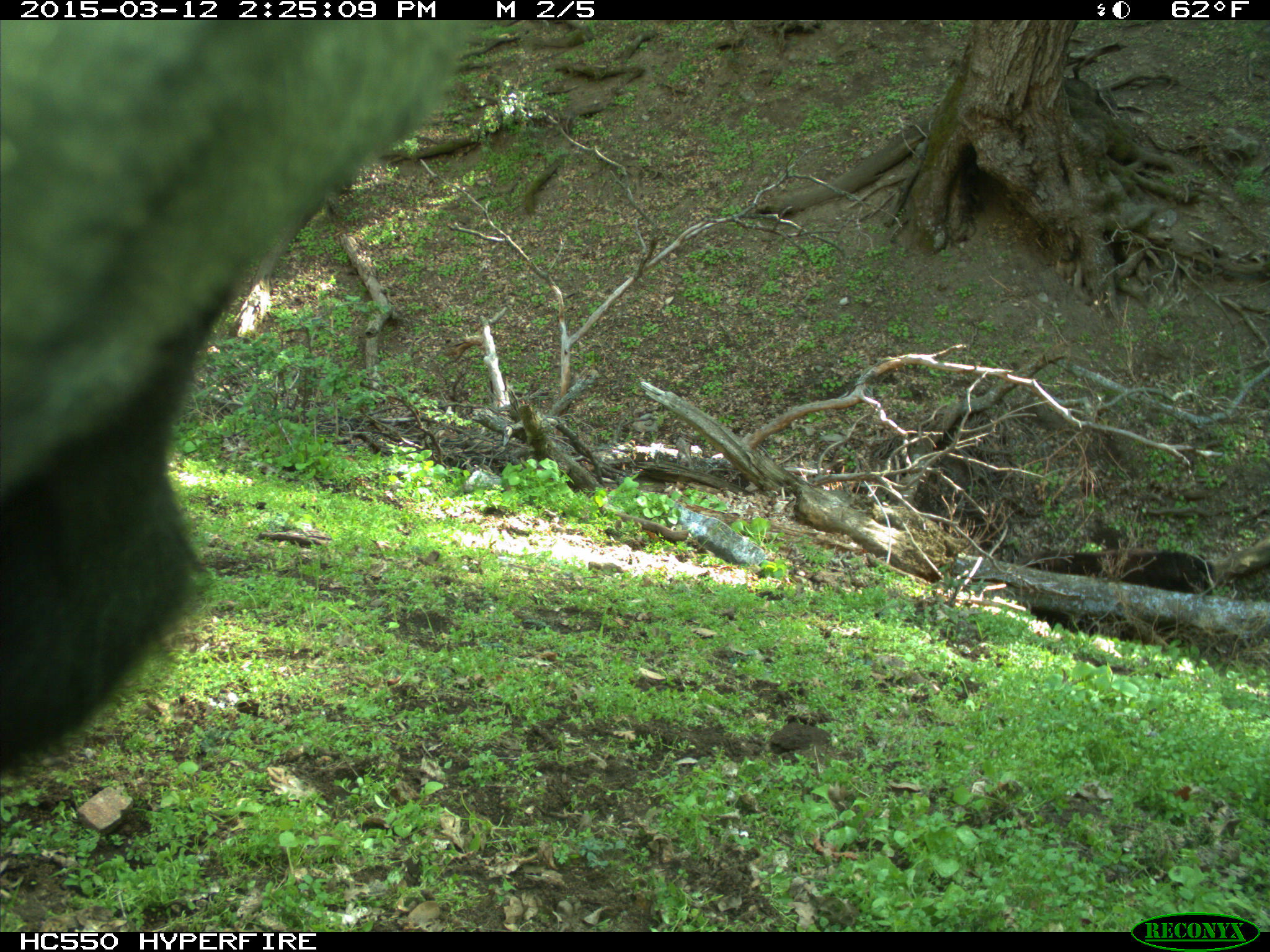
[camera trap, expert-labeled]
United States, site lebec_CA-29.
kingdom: Animalia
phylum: Chordata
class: Mammalia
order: Artiodactyla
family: Bovidae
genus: Bos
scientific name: Bos taurus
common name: domestic cow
Bos taurus (domestic cow).